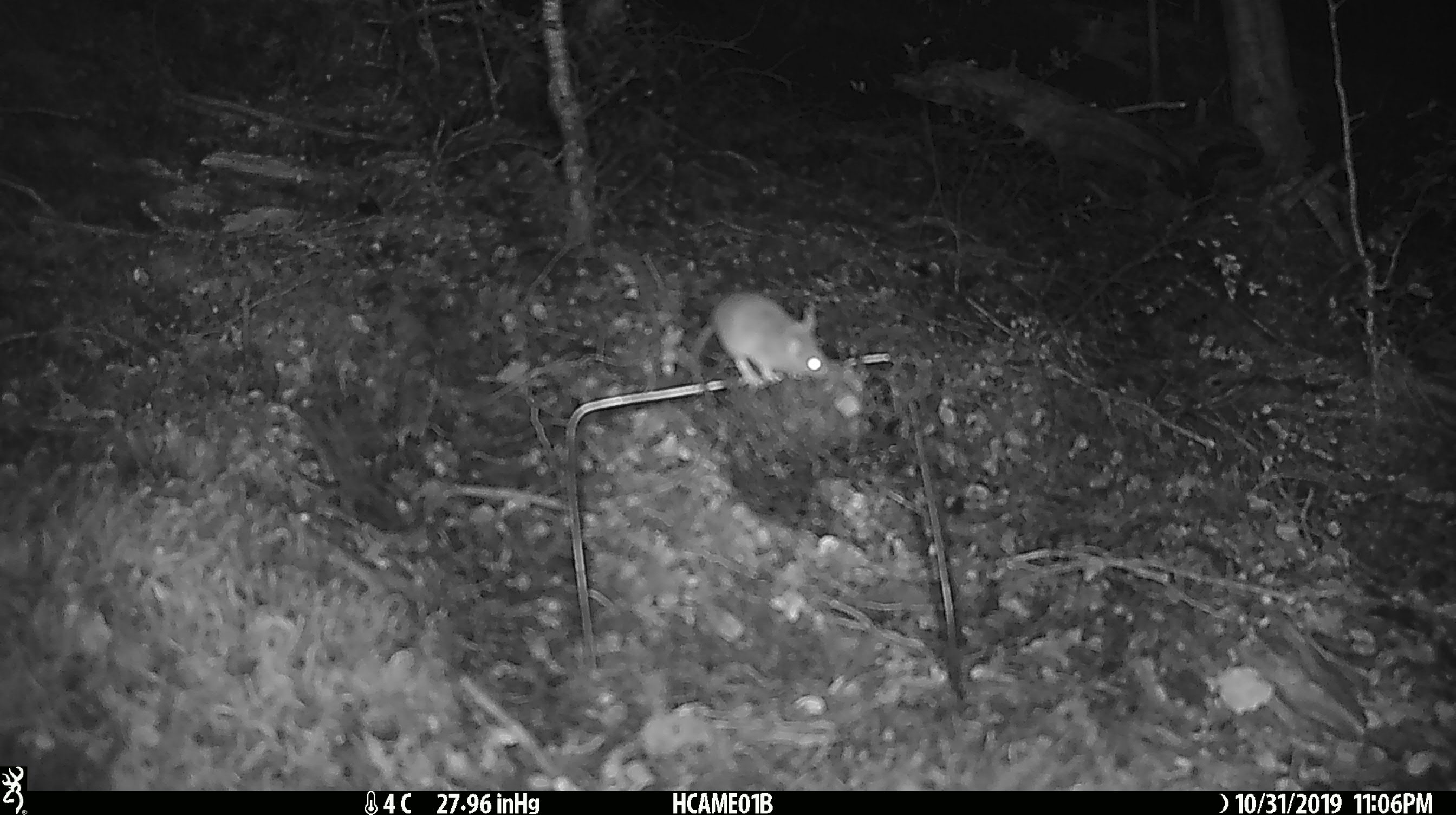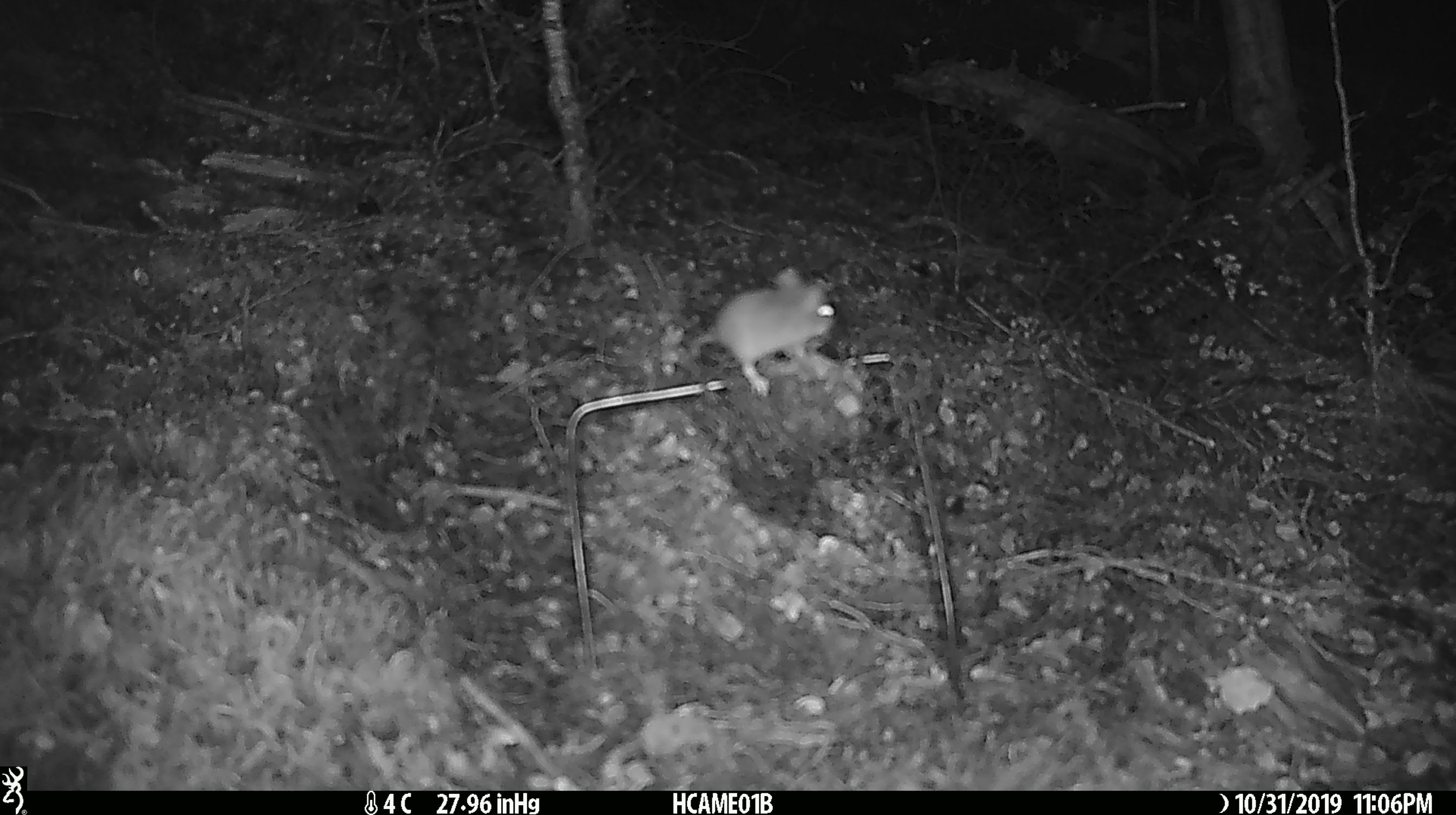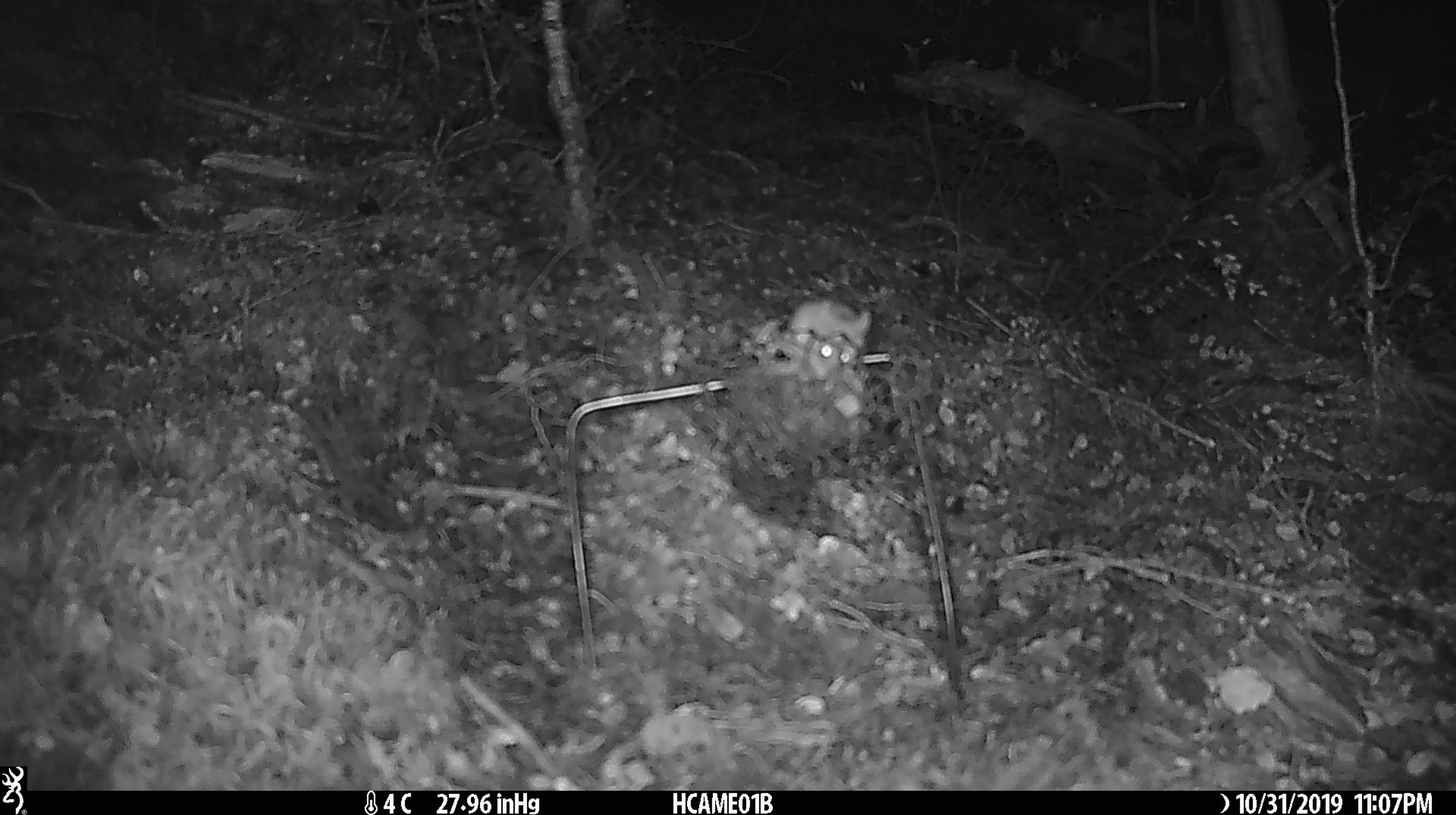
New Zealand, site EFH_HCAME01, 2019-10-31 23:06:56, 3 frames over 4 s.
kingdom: Animalia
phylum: Chordata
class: Mammalia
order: Rodentia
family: Muridae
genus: Mus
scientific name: Mus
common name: mouse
Mouse (Mus).